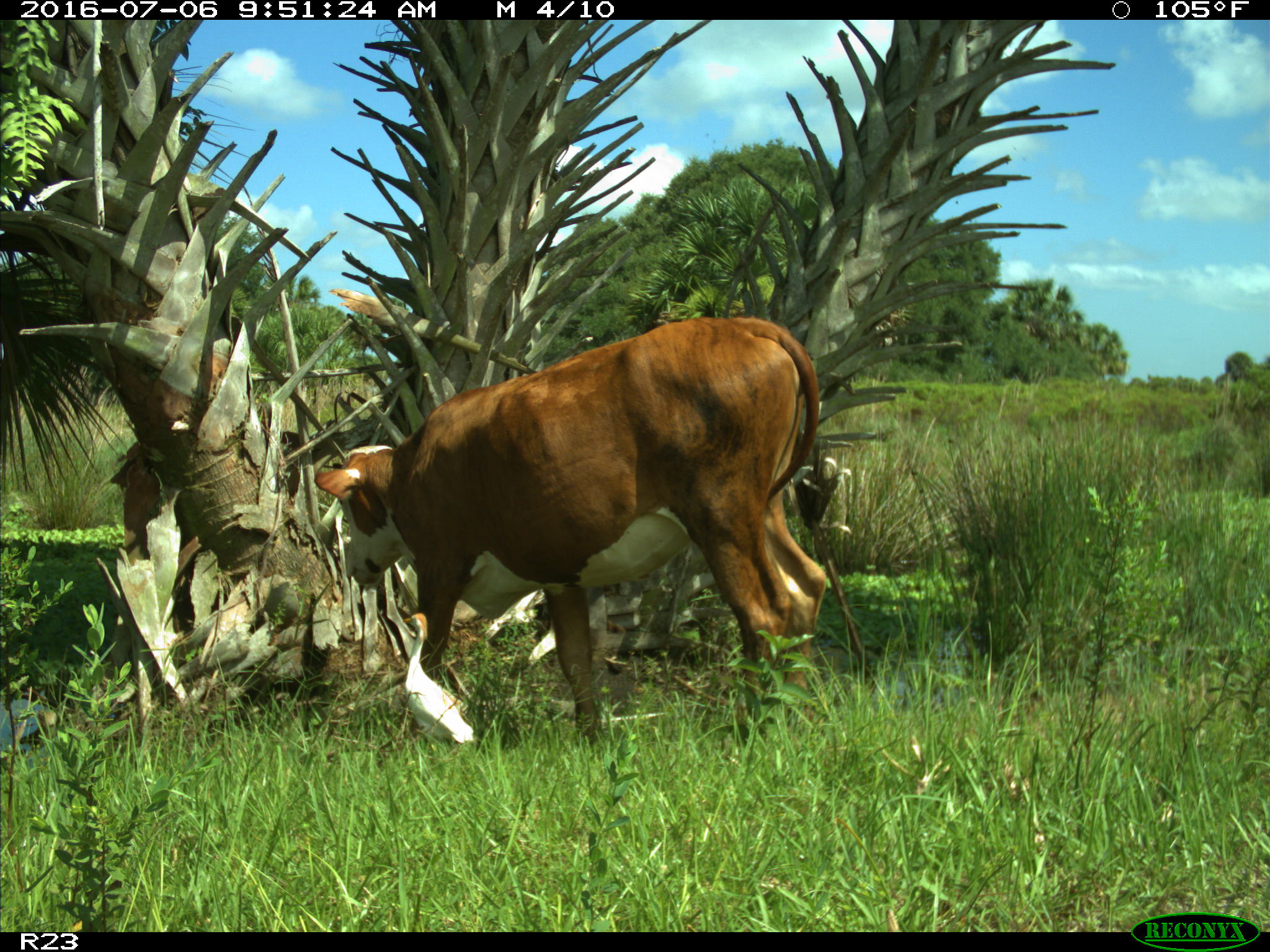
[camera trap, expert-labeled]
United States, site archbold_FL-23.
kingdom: Animalia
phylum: Chordata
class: Mammalia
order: Artiodactyla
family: Bovidae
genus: Bos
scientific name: Bos taurus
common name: domestic cow